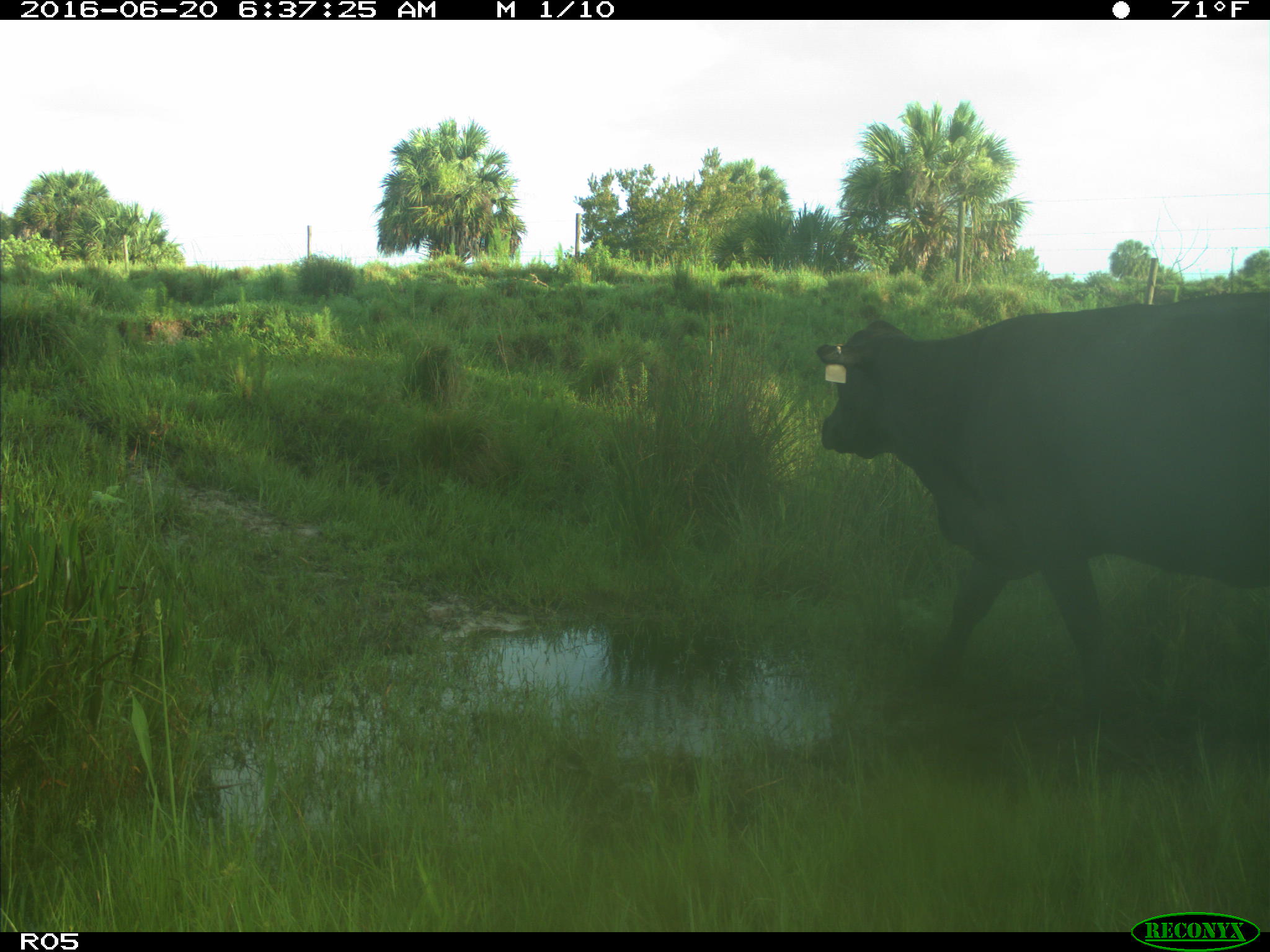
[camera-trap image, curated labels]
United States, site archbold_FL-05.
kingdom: Animalia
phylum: Chordata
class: Mammalia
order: Artiodactyla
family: Bovidae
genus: Bos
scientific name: Bos taurus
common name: domestic cow